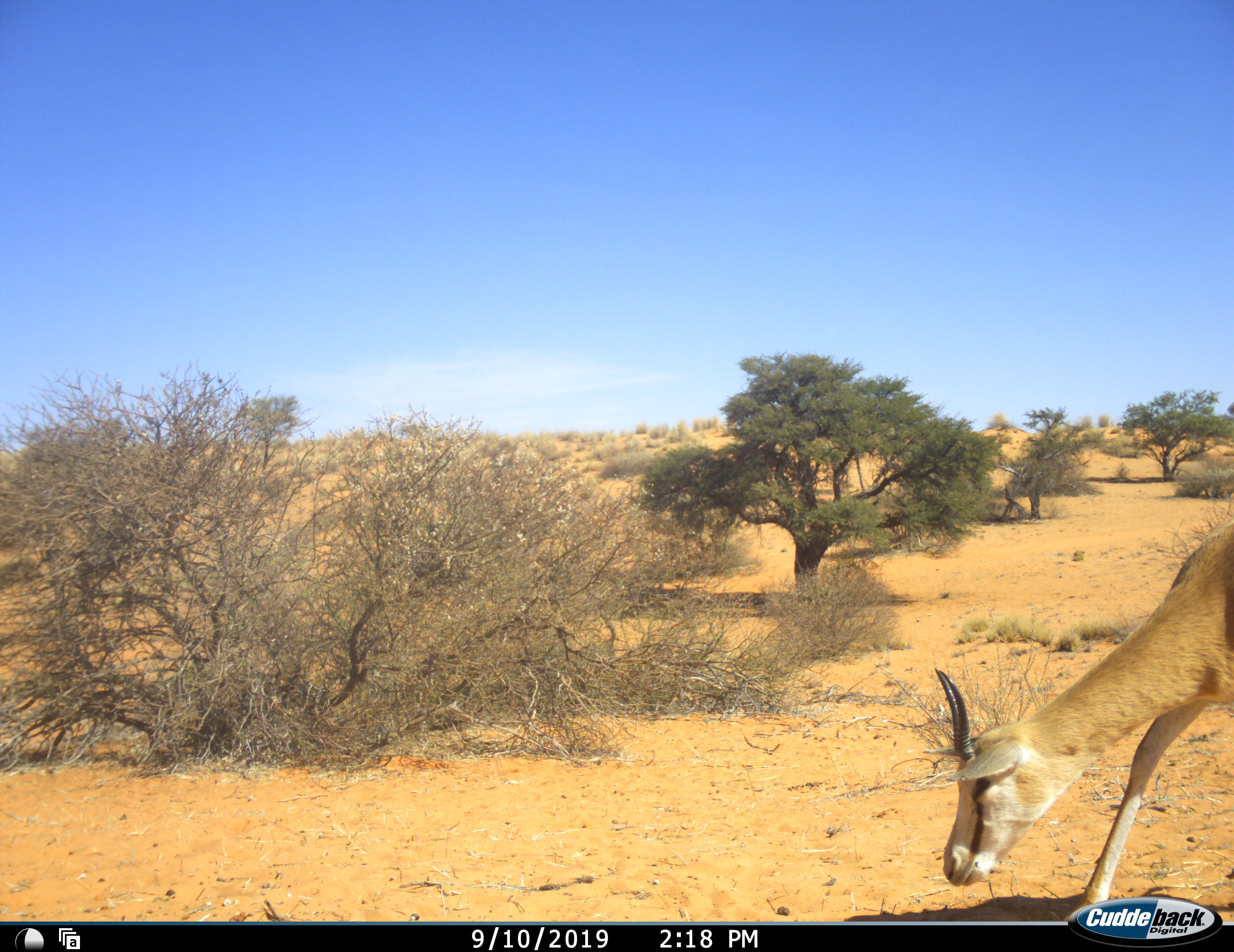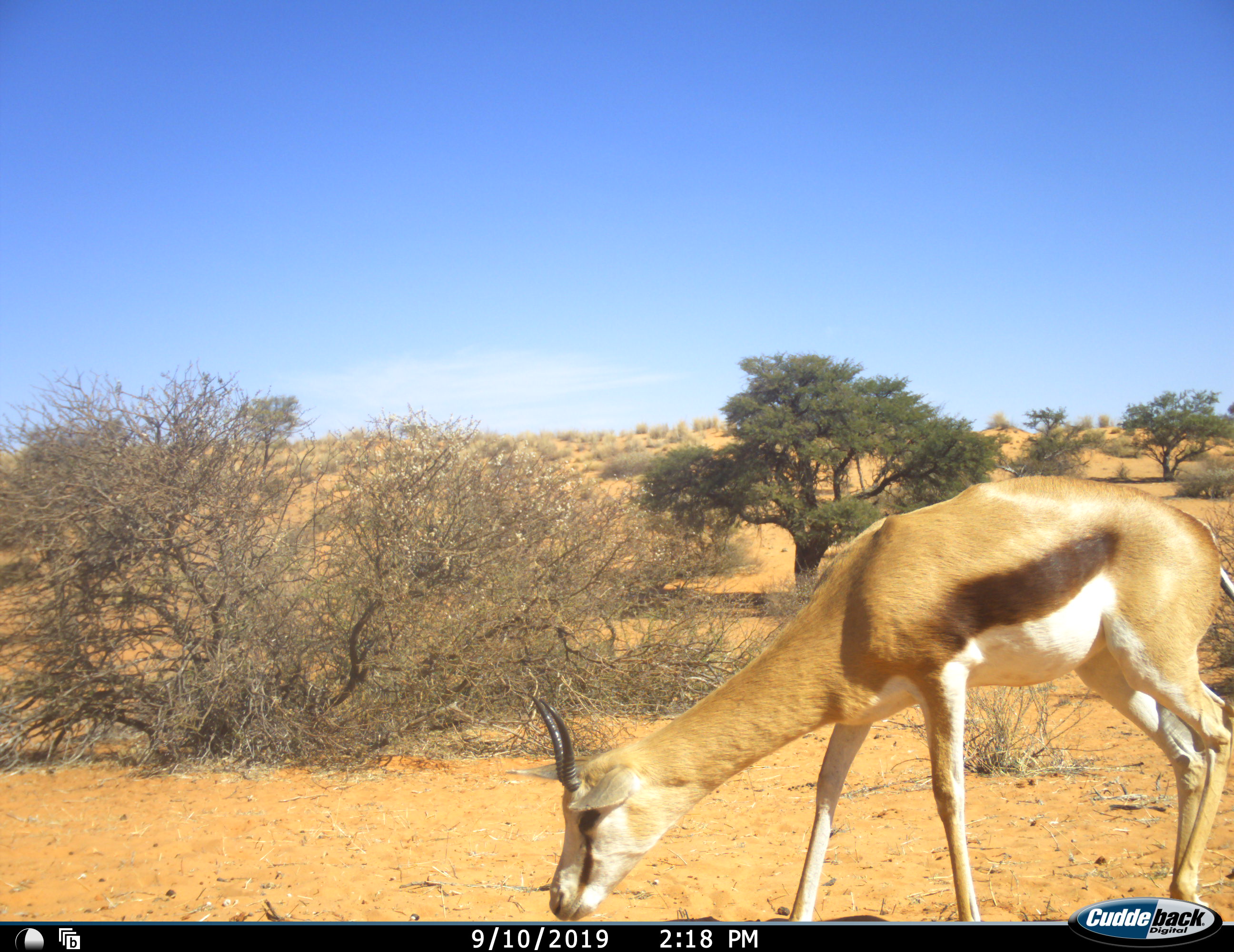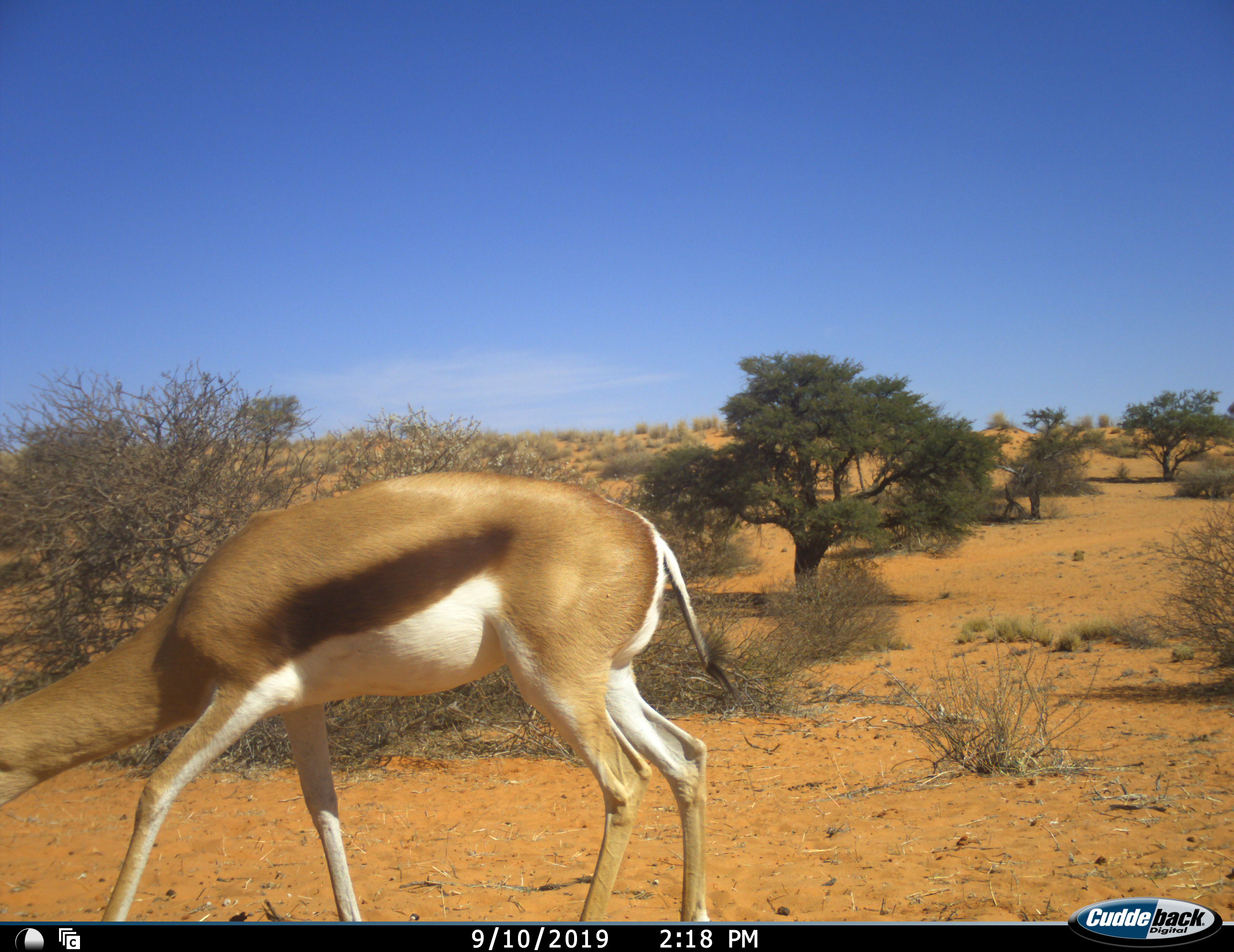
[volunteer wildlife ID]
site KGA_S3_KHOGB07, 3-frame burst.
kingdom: Animalia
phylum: Chordata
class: Mammalia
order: Artiodactyla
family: Bovidae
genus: Antidorcas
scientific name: Antidorcas marsupialis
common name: springbok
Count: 1.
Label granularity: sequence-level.